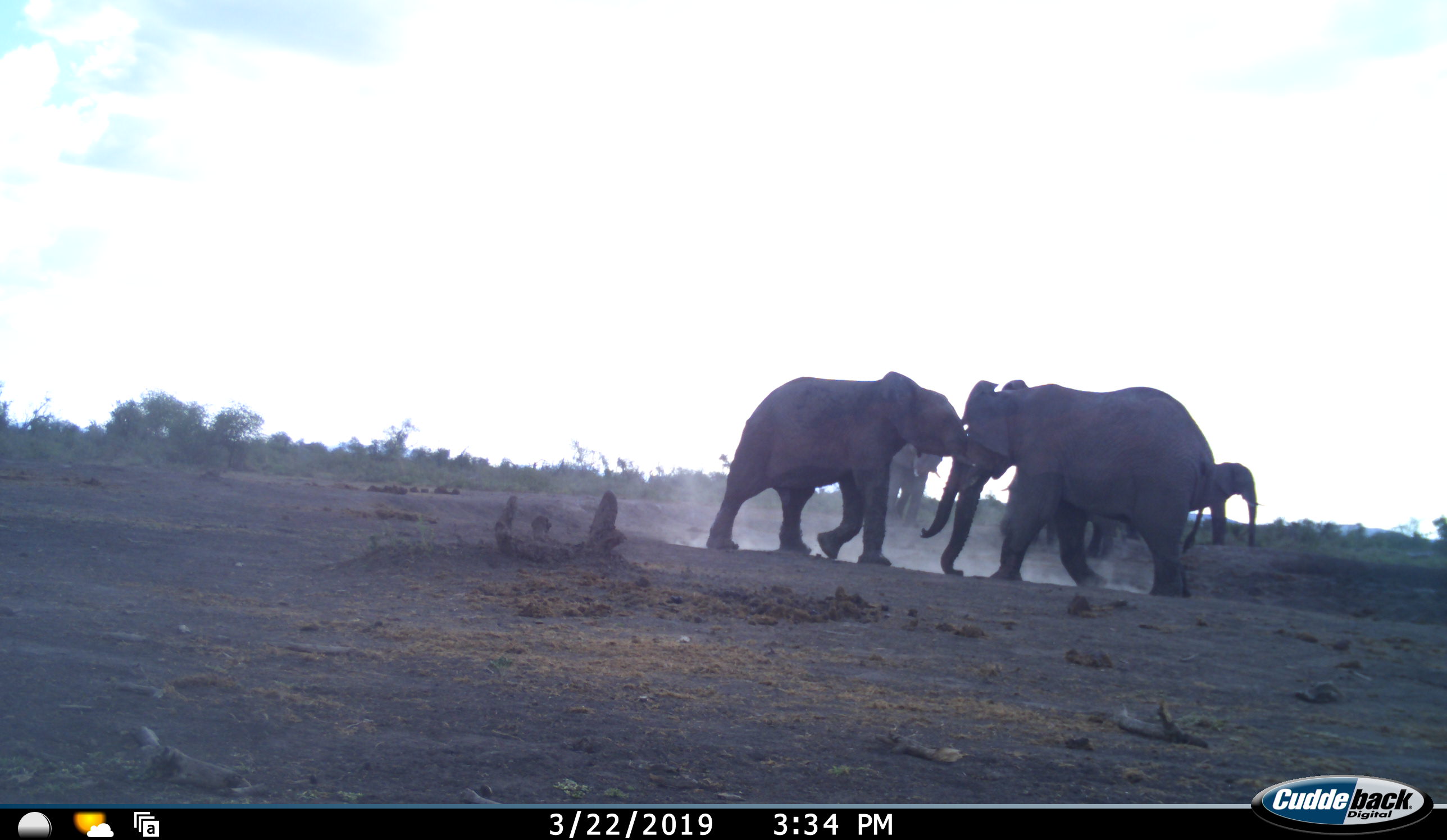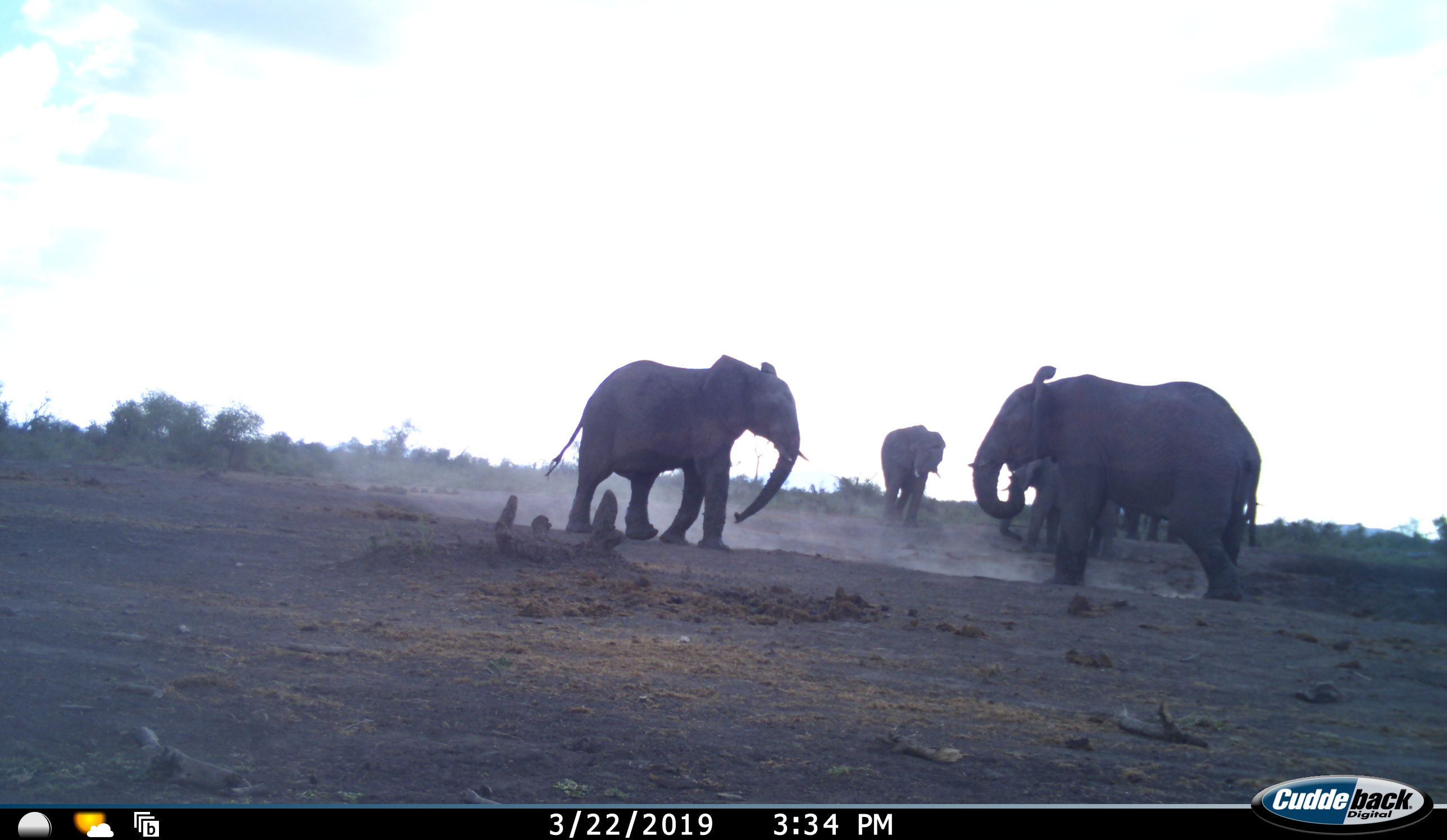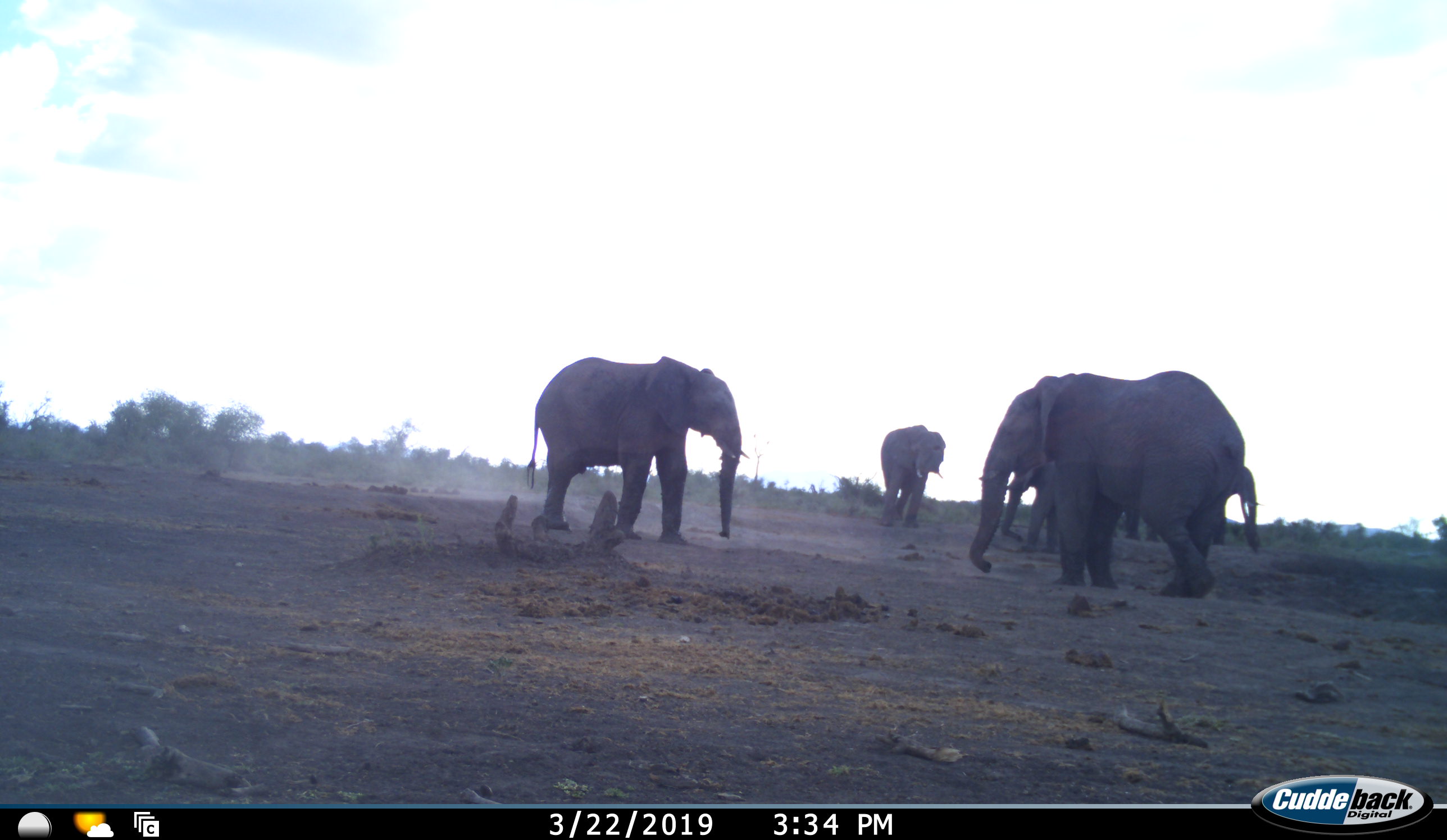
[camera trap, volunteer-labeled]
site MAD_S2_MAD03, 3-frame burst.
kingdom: Animalia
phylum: Chordata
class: Mammalia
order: Proboscidea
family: Elephantidae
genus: Loxodonta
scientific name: Loxodonta africana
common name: african bush elephant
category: elephant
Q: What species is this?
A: Elephant (african bush elephant) (Loxodonta africana).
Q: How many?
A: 6.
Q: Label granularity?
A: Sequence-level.